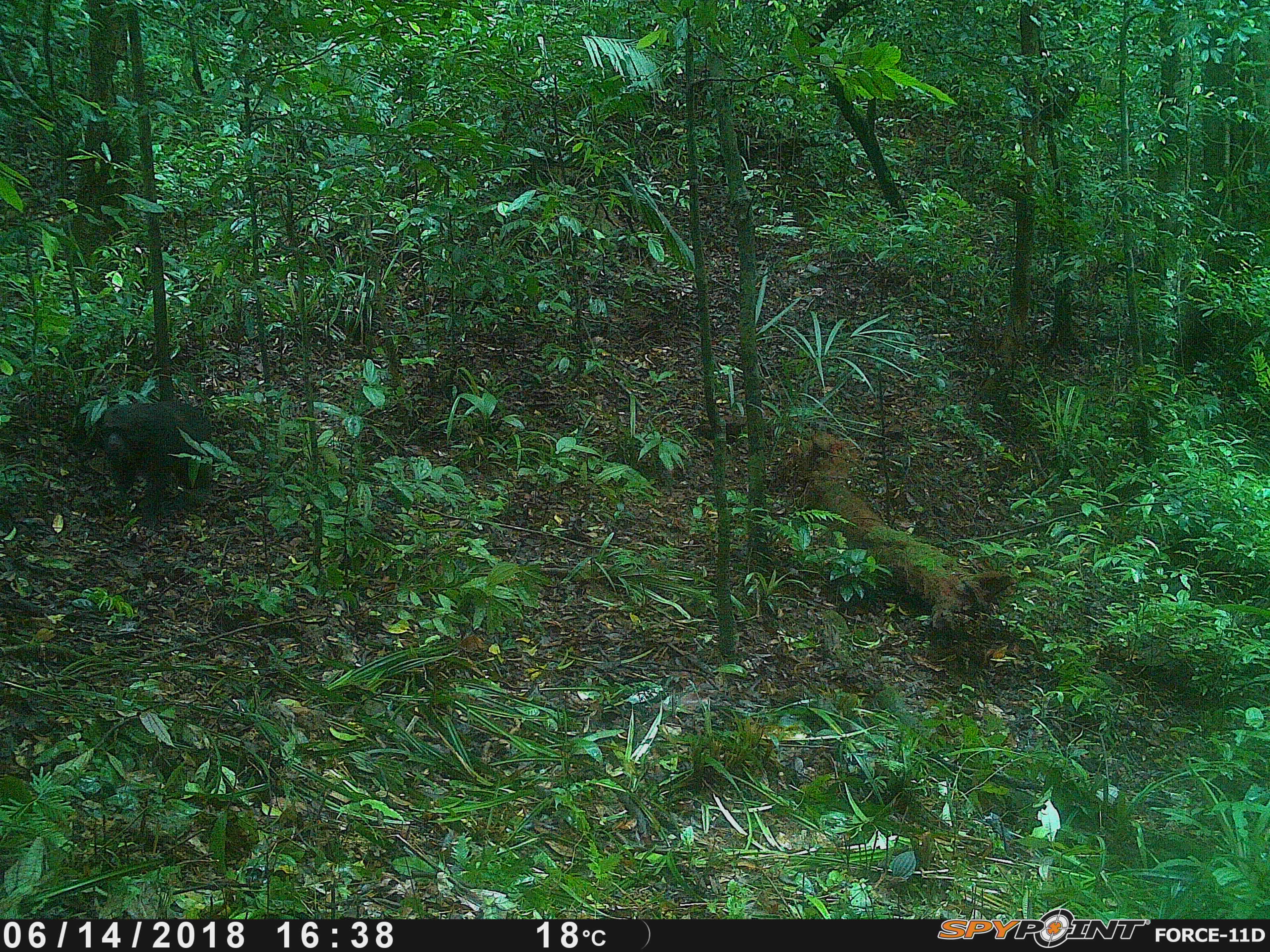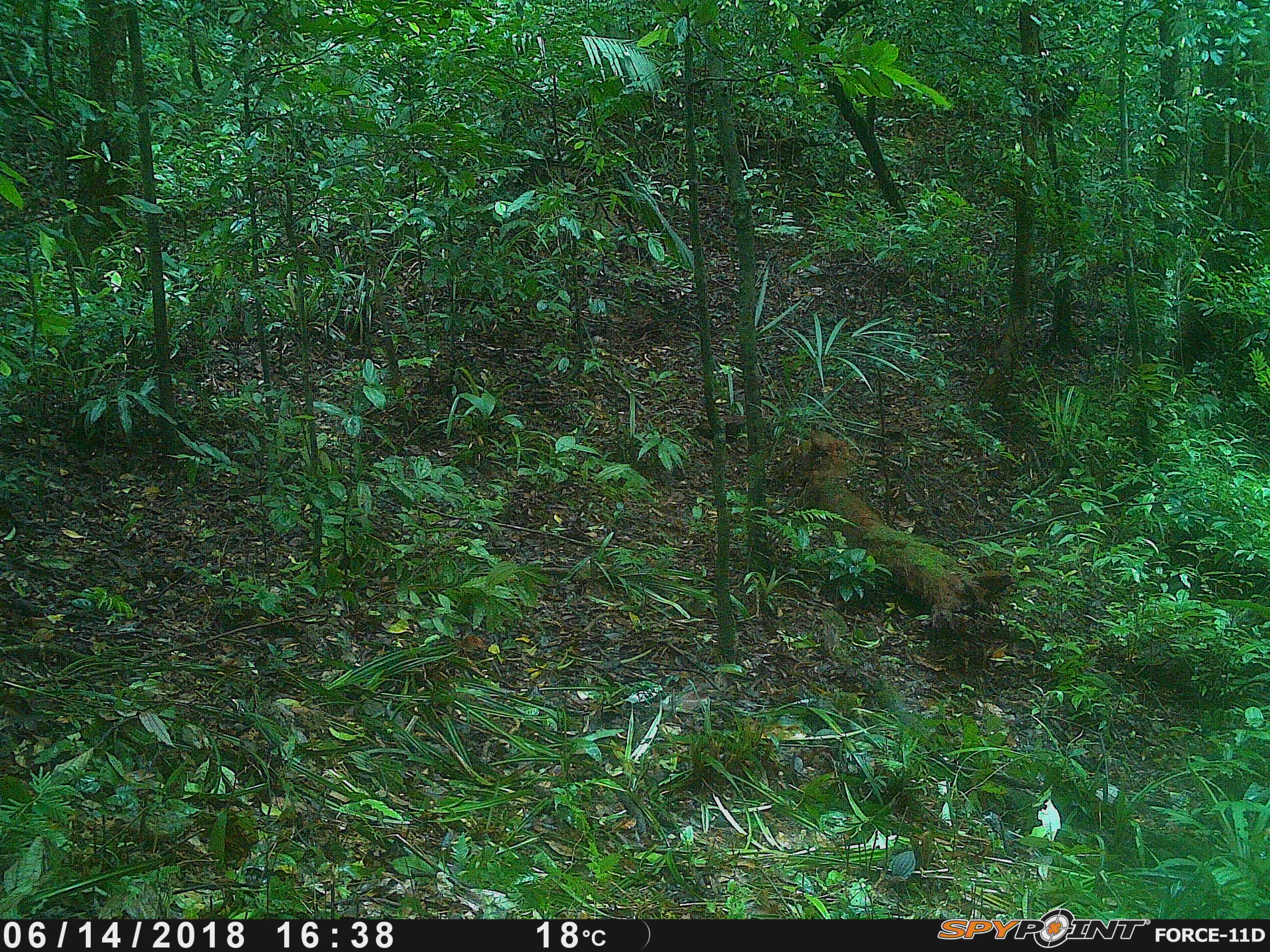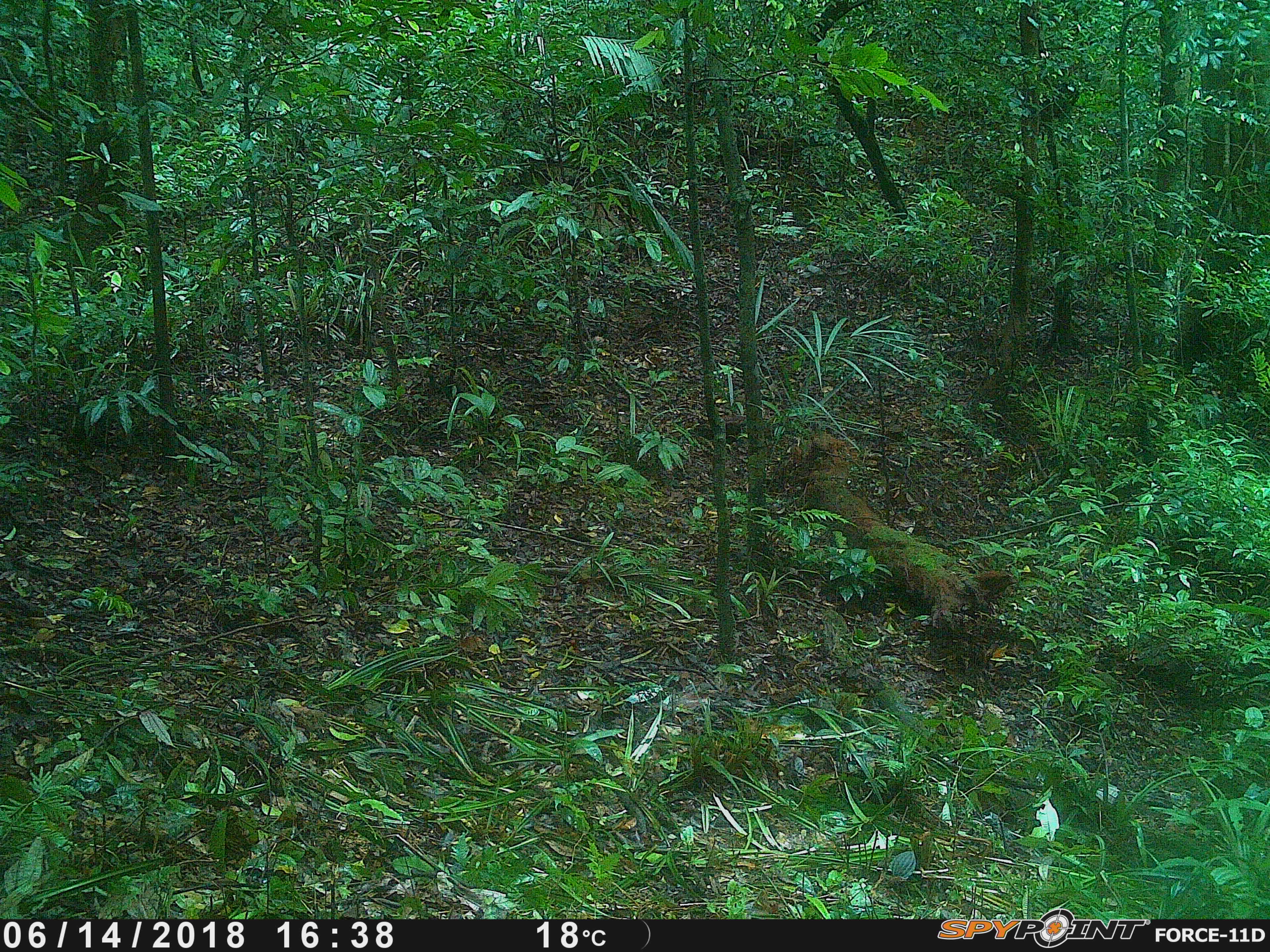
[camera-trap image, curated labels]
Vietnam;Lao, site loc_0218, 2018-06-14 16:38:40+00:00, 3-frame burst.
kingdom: Animalia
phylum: Chordata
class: Mammalia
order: Primates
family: Cercopithecidae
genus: Macaca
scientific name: Macaca arctoides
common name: stump-tailed macaque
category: stump tailed macaque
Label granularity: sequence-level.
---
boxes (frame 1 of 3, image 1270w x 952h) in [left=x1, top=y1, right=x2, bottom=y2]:
stump tailed macaque: [left=96, top=402, right=215, bottom=507]